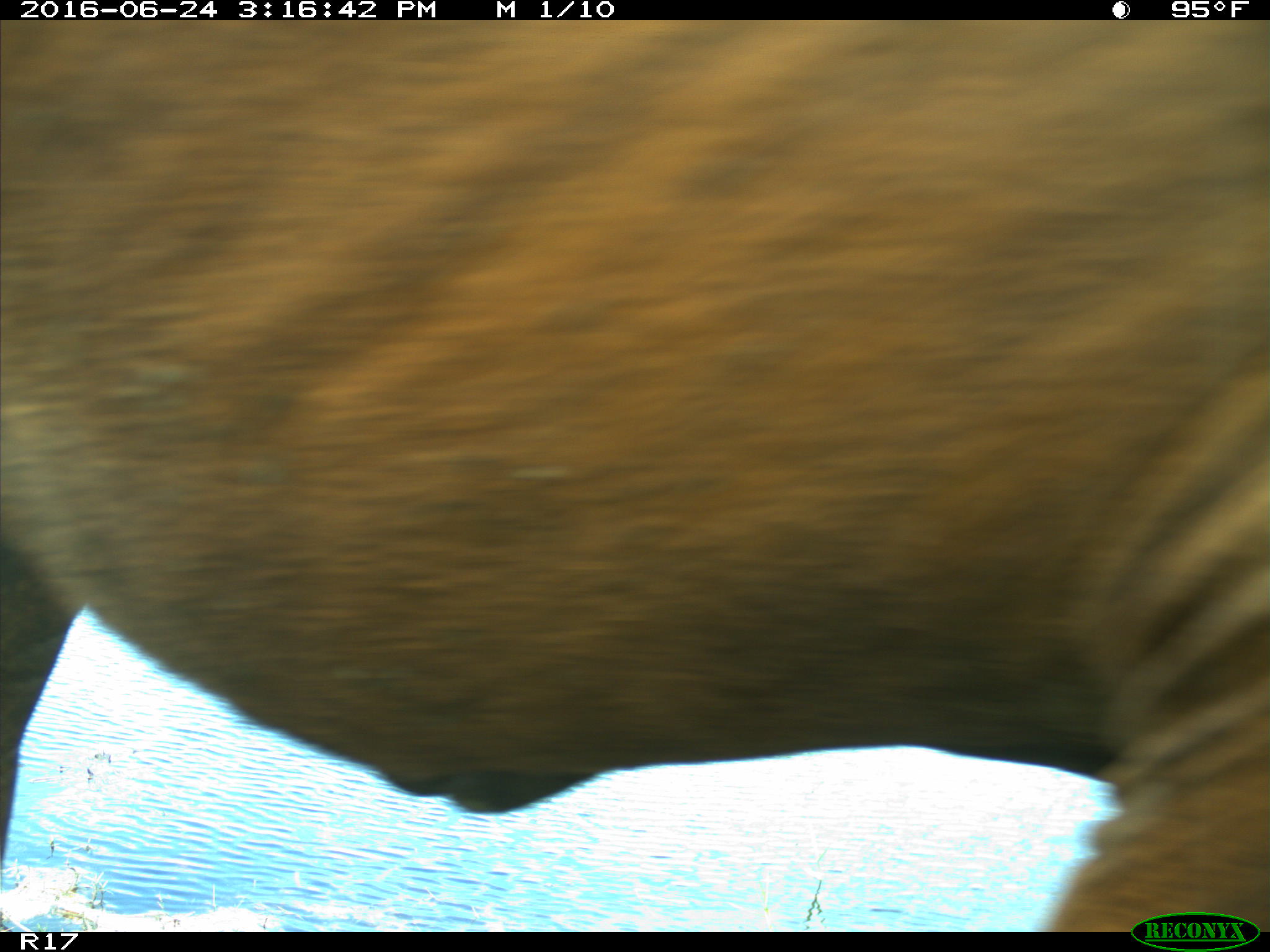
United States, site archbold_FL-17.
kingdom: Animalia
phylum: Chordata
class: Mammalia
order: Artiodactyla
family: Bovidae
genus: Bos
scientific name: Bos taurus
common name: domestic cow